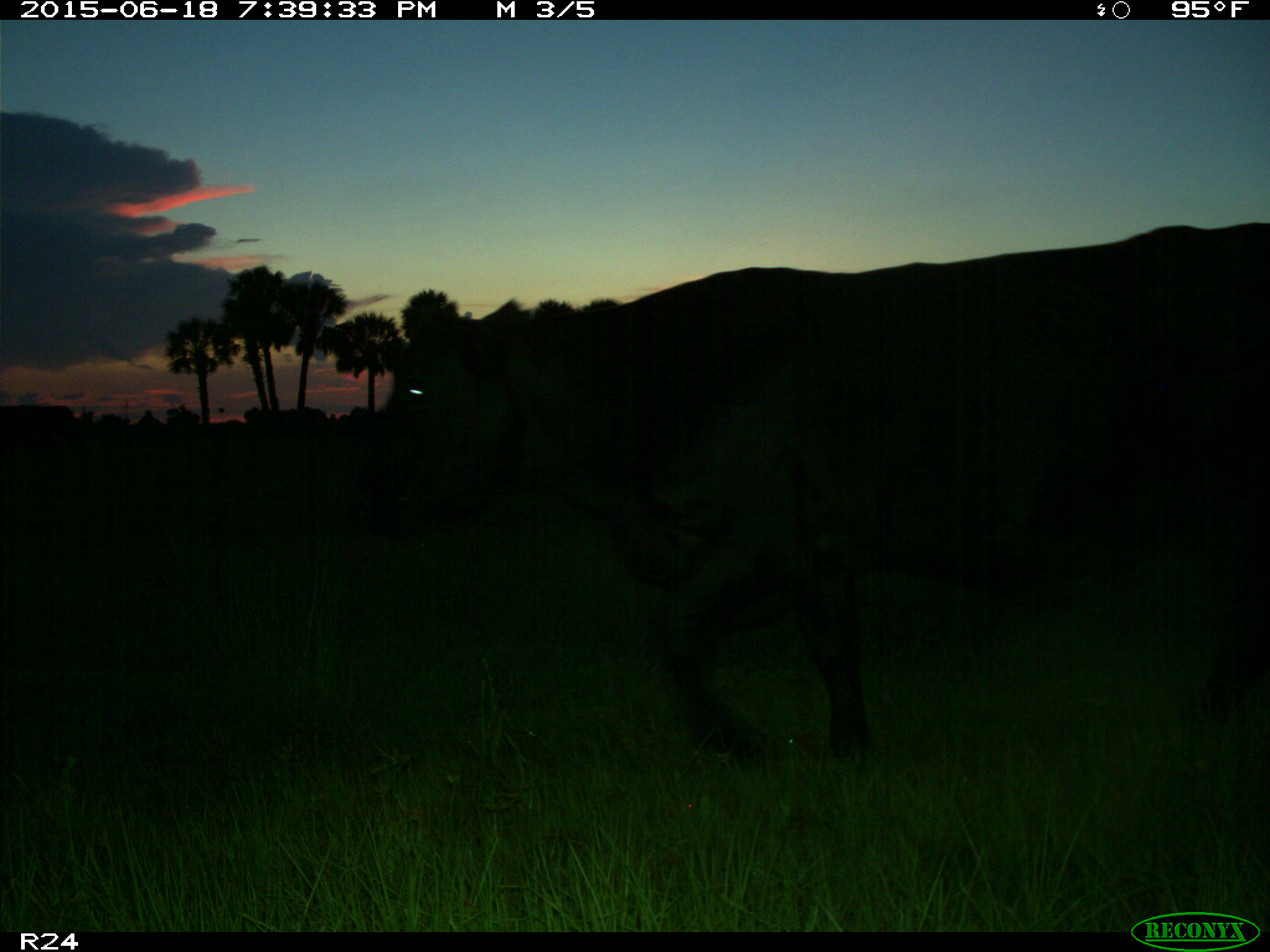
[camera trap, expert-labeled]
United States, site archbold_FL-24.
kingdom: Animalia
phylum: Chordata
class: Mammalia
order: Artiodactyla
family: Bovidae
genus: Bos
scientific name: Bos taurus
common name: domestic cow